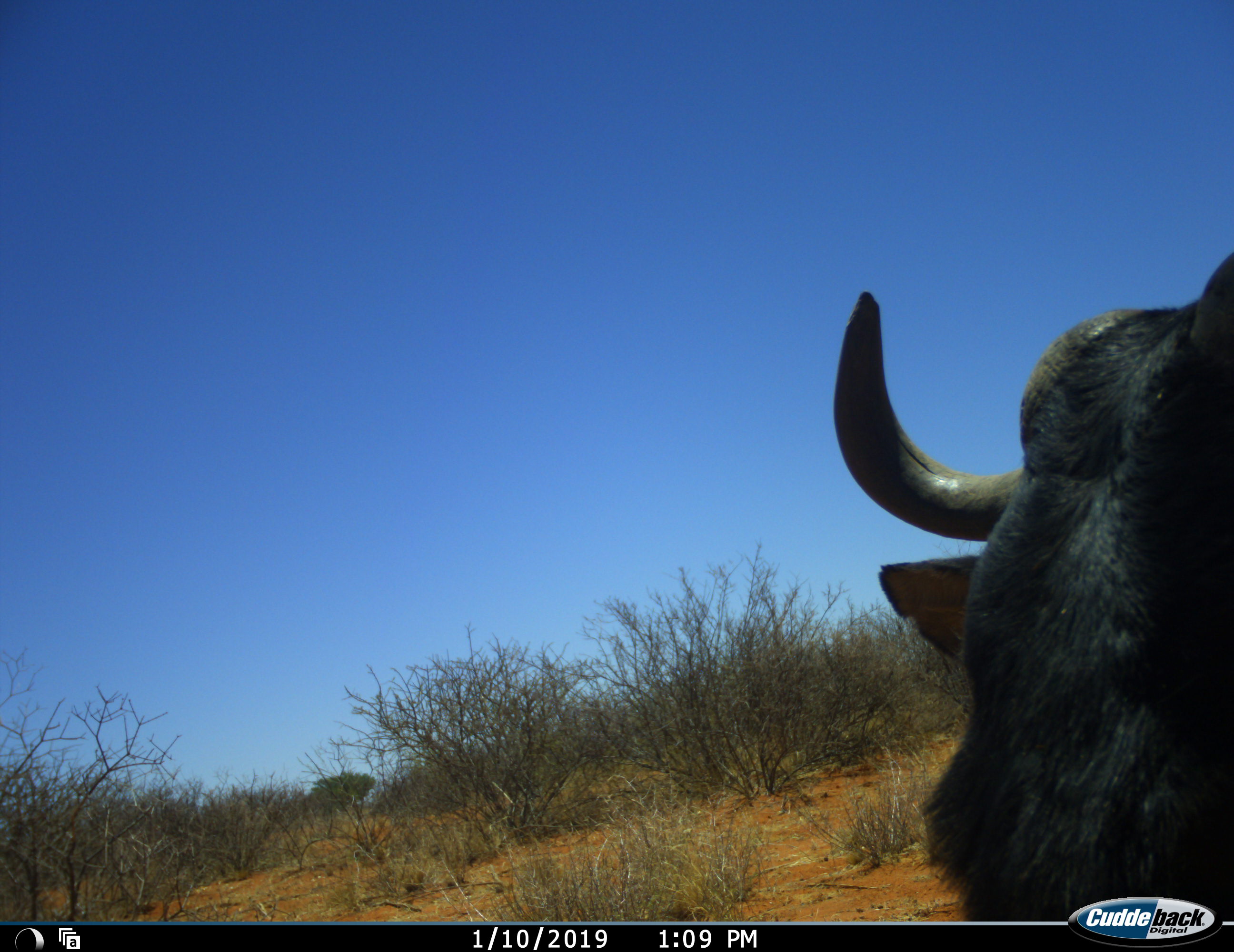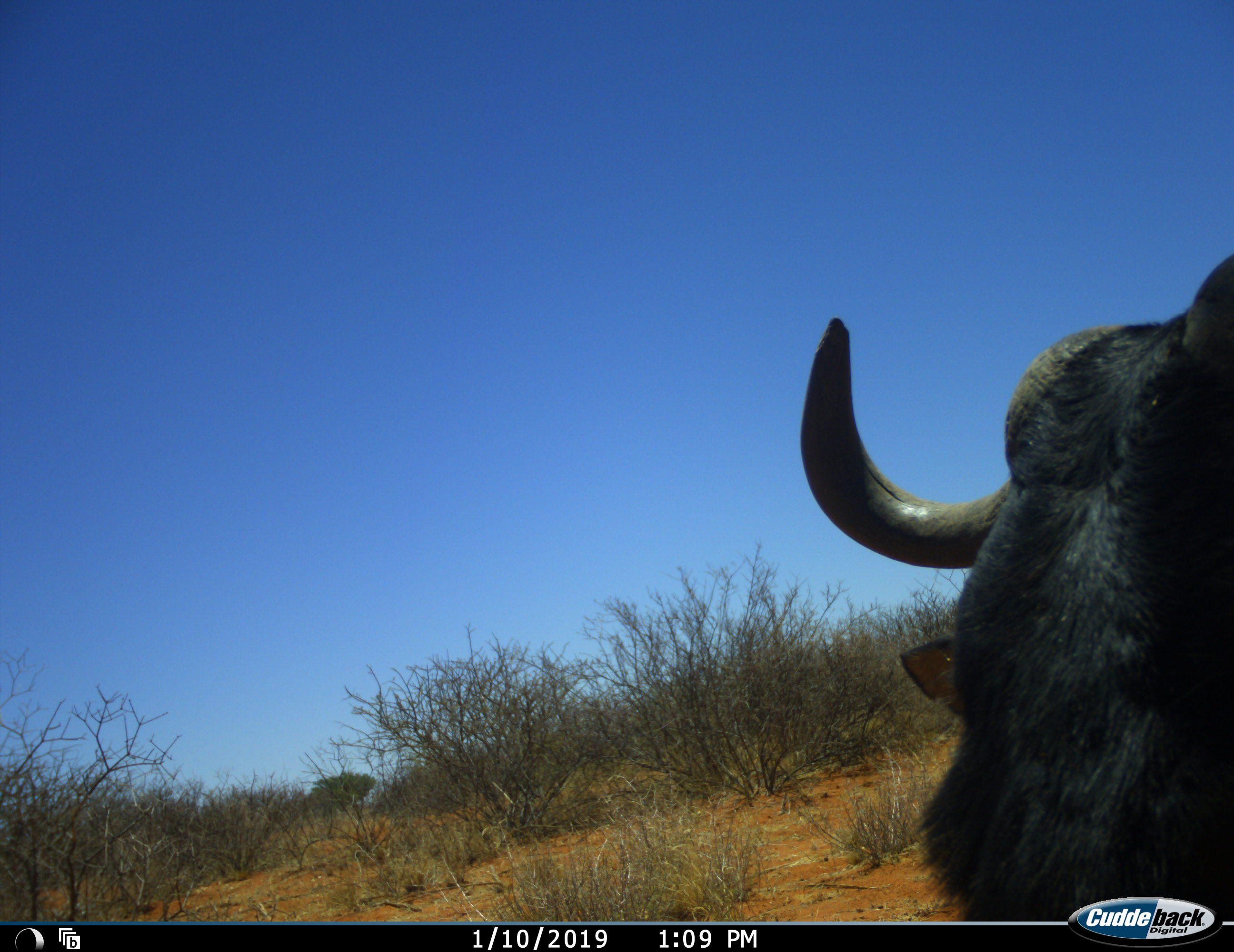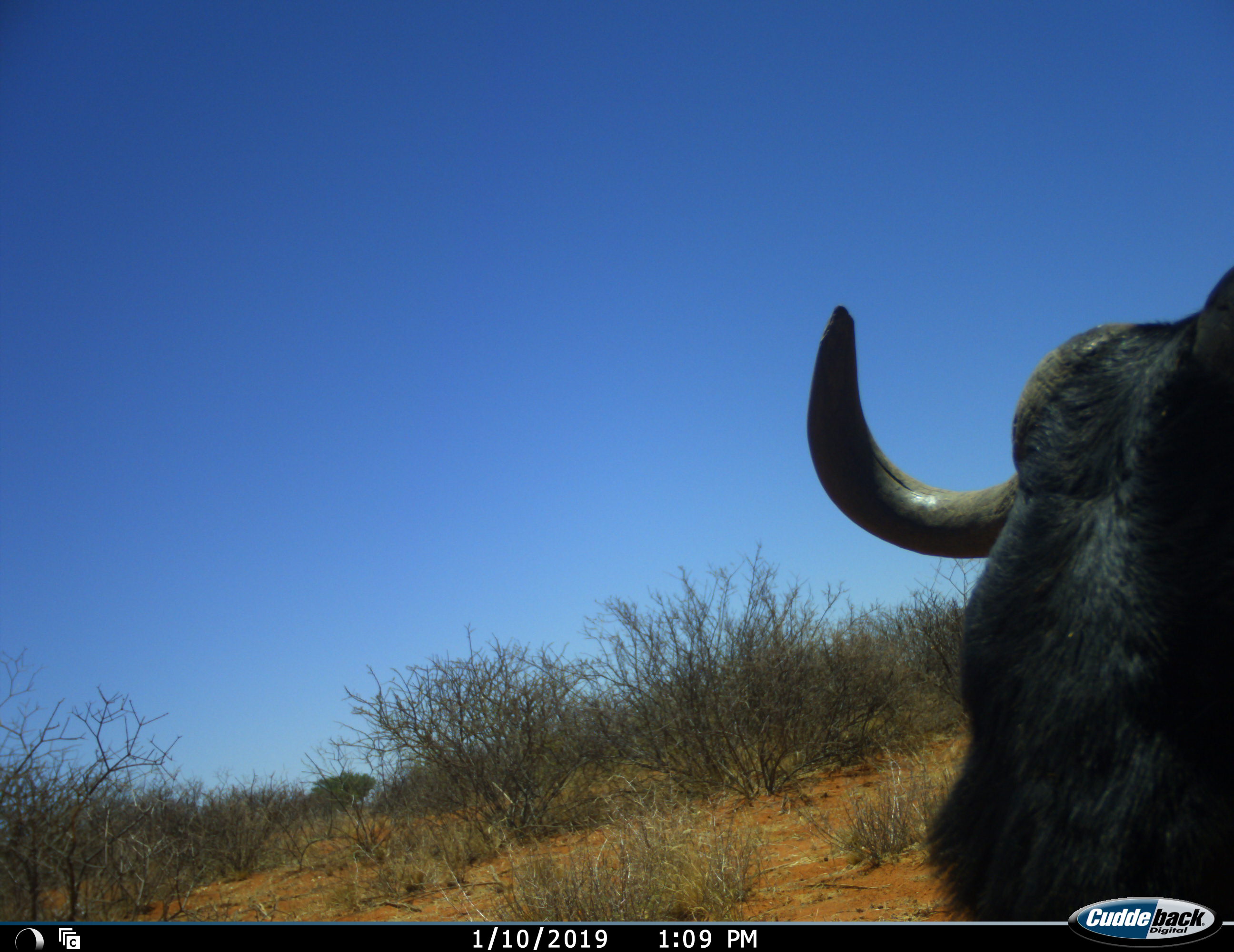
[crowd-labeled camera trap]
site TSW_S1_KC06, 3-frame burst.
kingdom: Animalia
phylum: Chordata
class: Mammalia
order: Artiodactyla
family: Bovidae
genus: Connochaetes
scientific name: Connochaetes taurinus taurinus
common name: blue wildebeest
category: wildebeestblue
Wildebeestblue (blue wildebeest) (Connochaetes taurinus taurinus), count 1. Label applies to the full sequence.